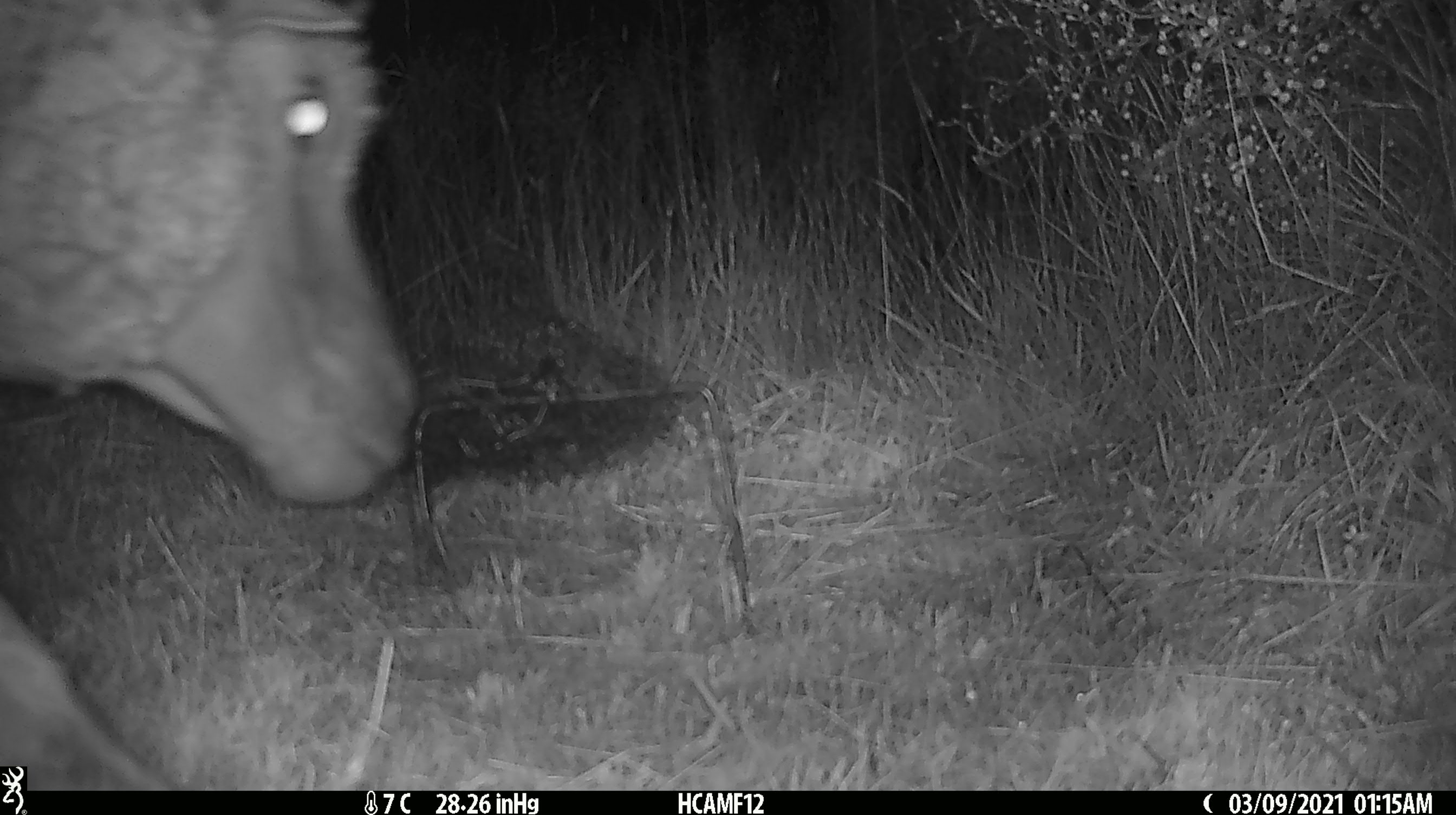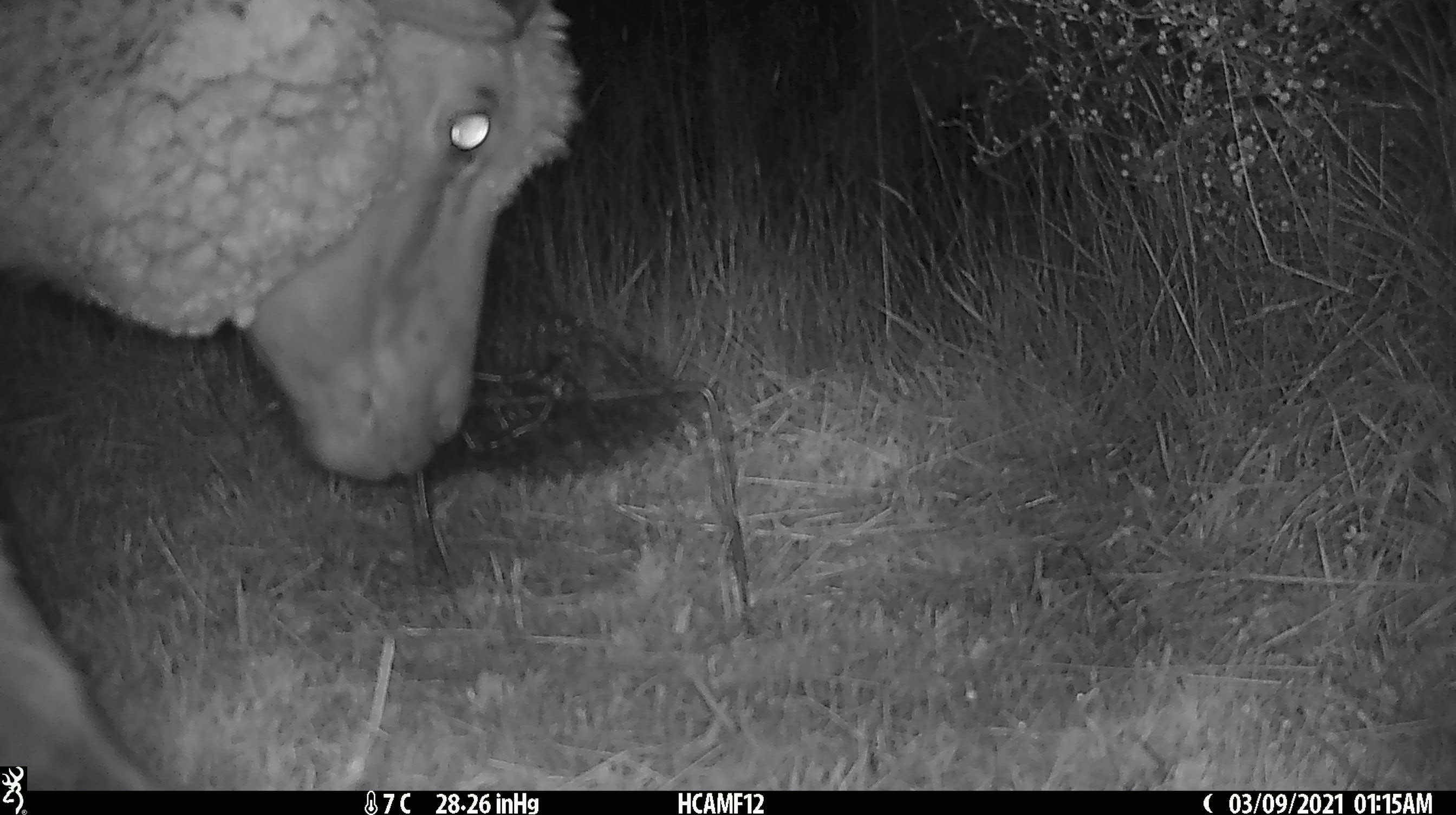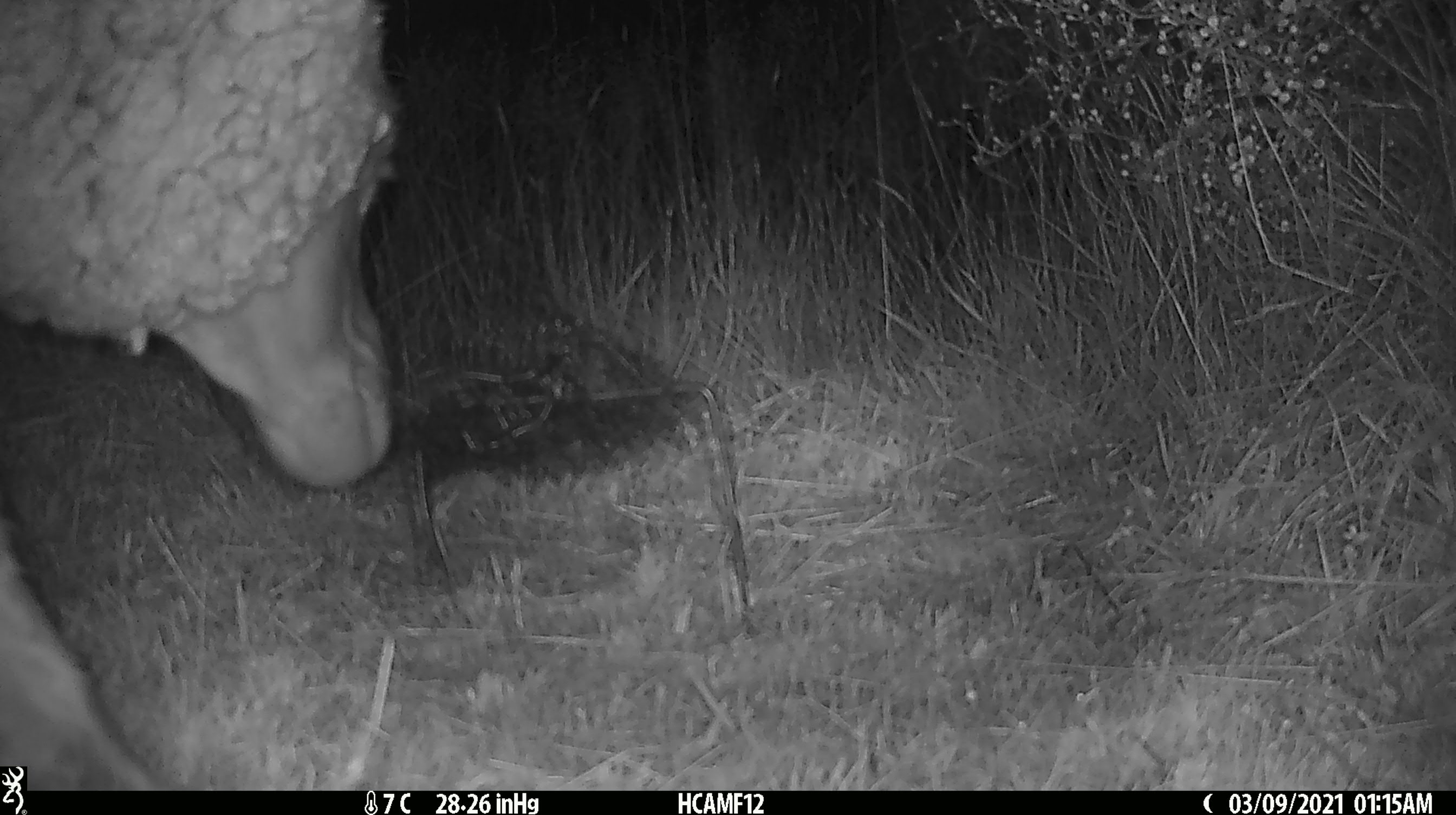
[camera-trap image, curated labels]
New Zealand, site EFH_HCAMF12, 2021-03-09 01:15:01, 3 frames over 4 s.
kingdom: Animalia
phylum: Chordata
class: Mammalia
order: Artiodactyla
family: Bovidae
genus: Ovis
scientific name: Ovis aries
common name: domestic sheep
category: sheep